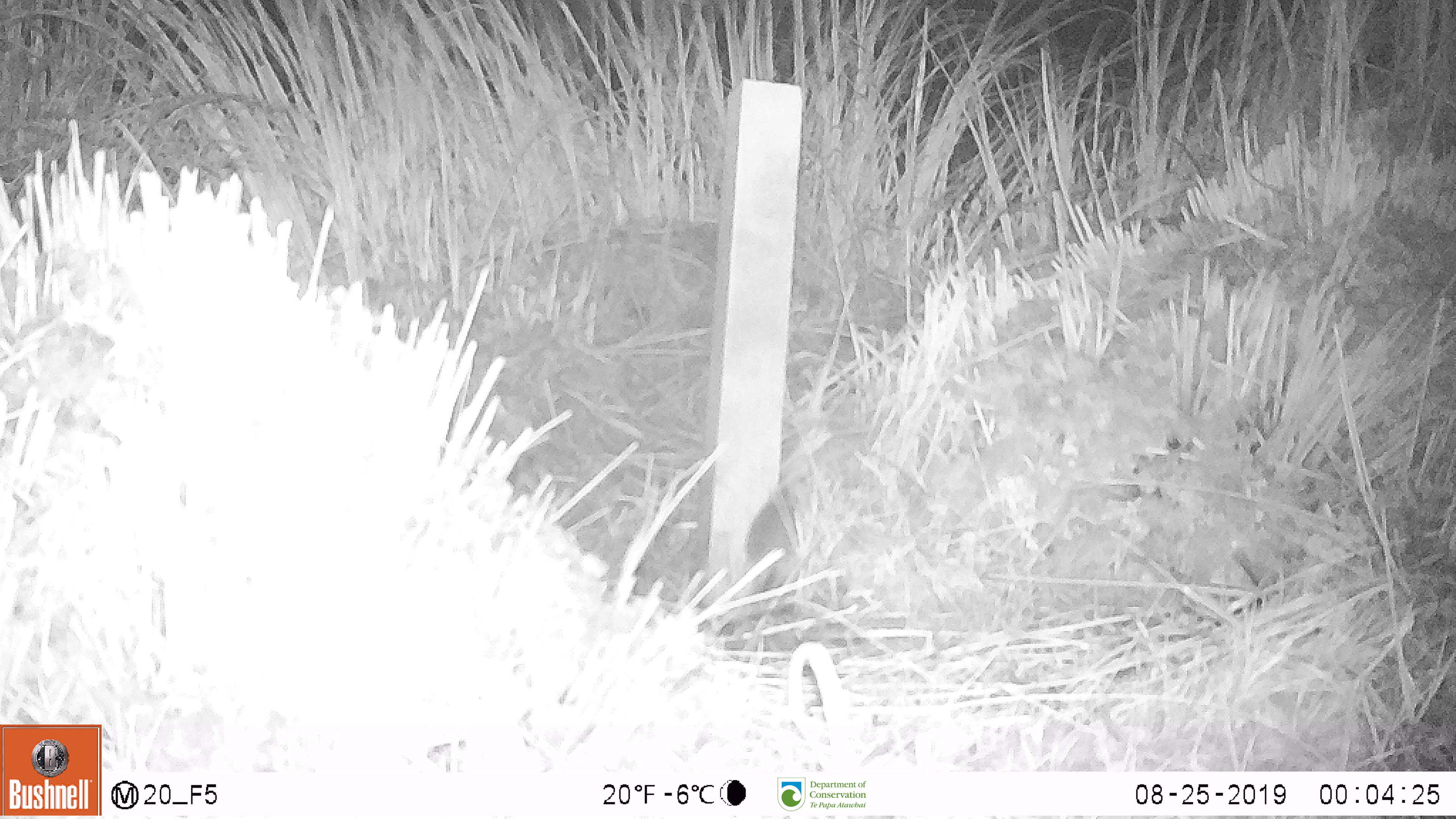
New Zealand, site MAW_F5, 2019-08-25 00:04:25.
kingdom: Animalia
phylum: Chordata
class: Mammalia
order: Rodentia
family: Muridae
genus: Mus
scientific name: Mus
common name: mouse